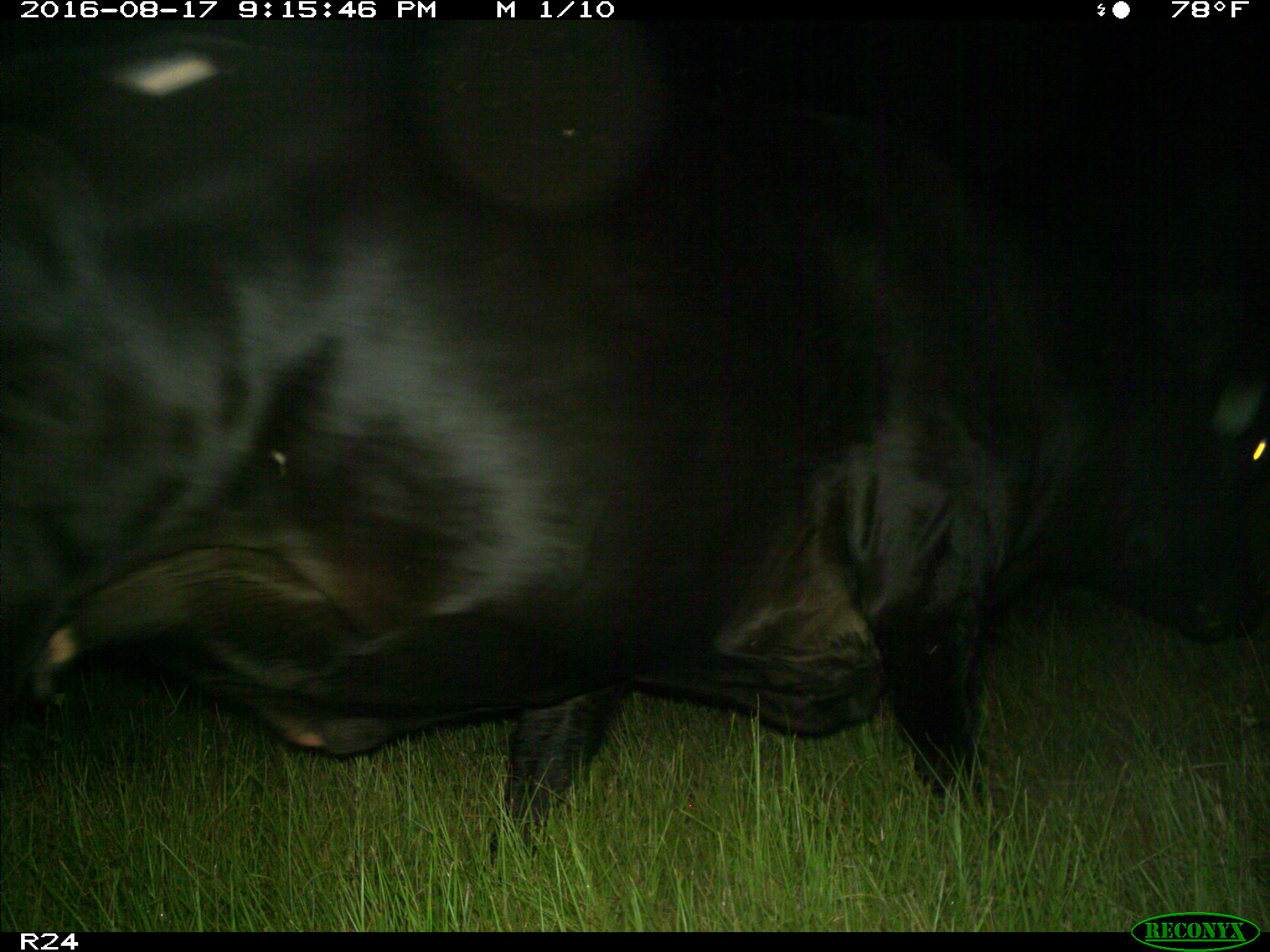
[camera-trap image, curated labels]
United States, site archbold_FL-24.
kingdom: Animalia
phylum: Chordata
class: Mammalia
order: Artiodactyla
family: Bovidae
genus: Bos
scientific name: Bos taurus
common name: domestic cow